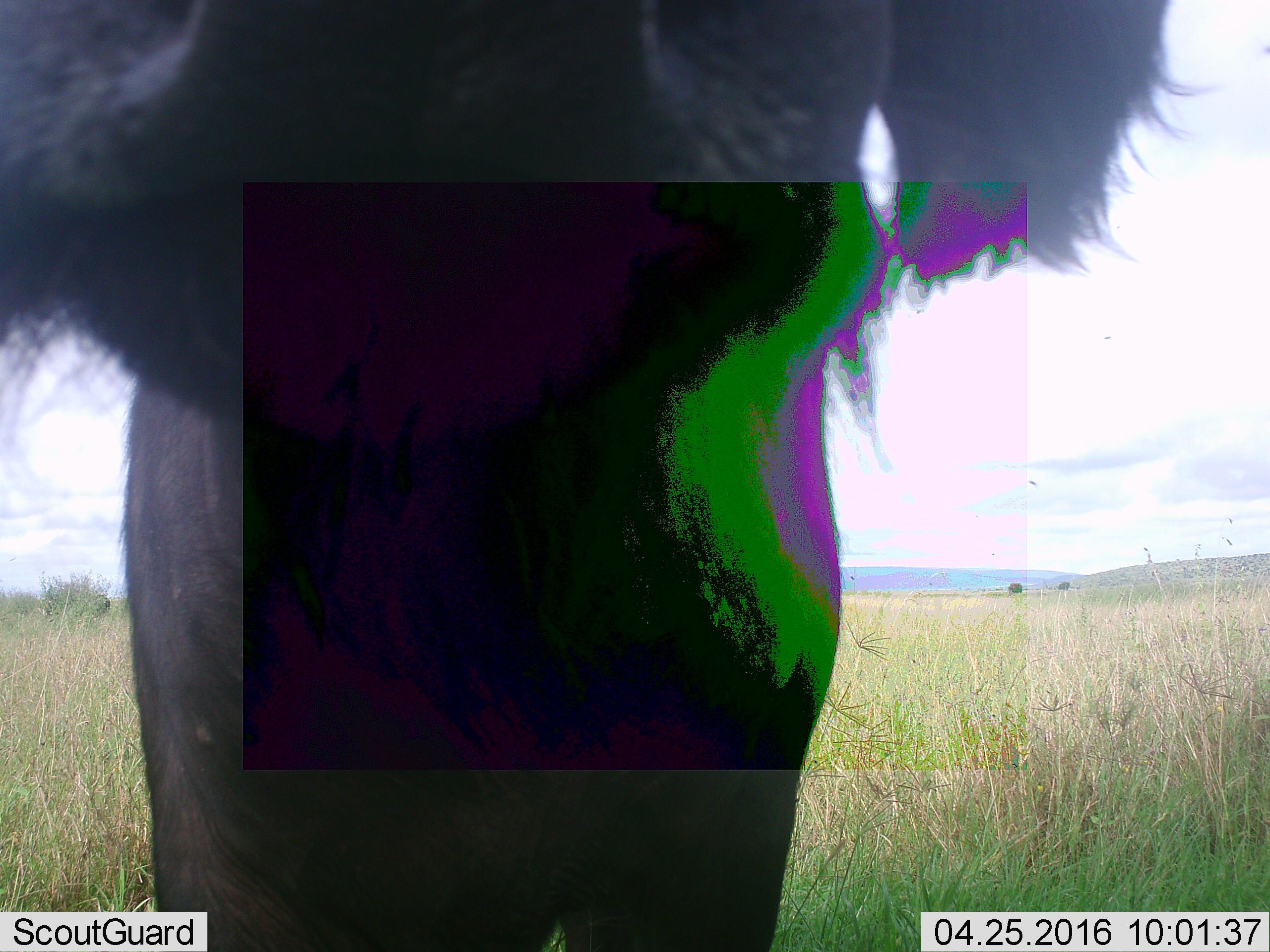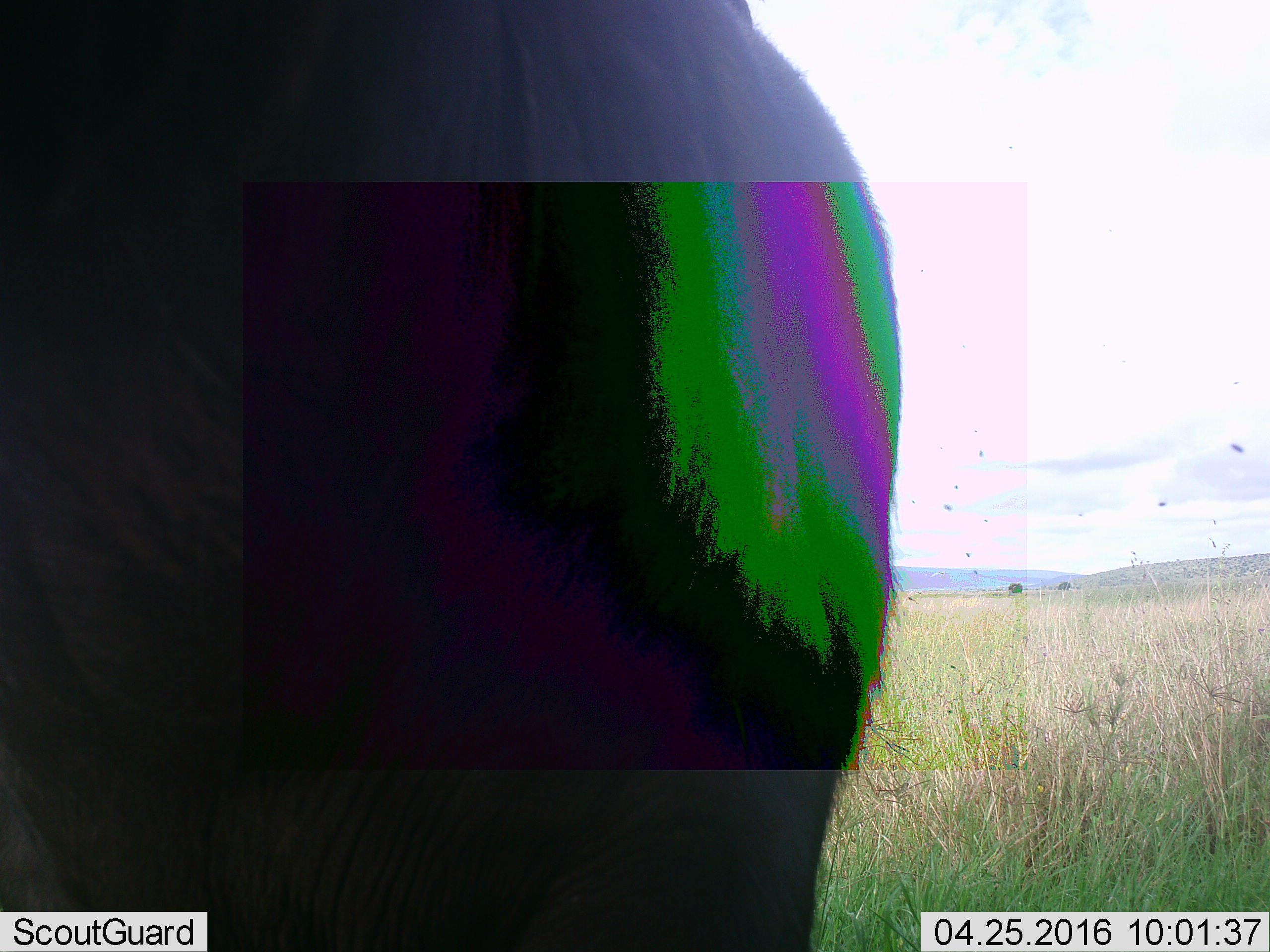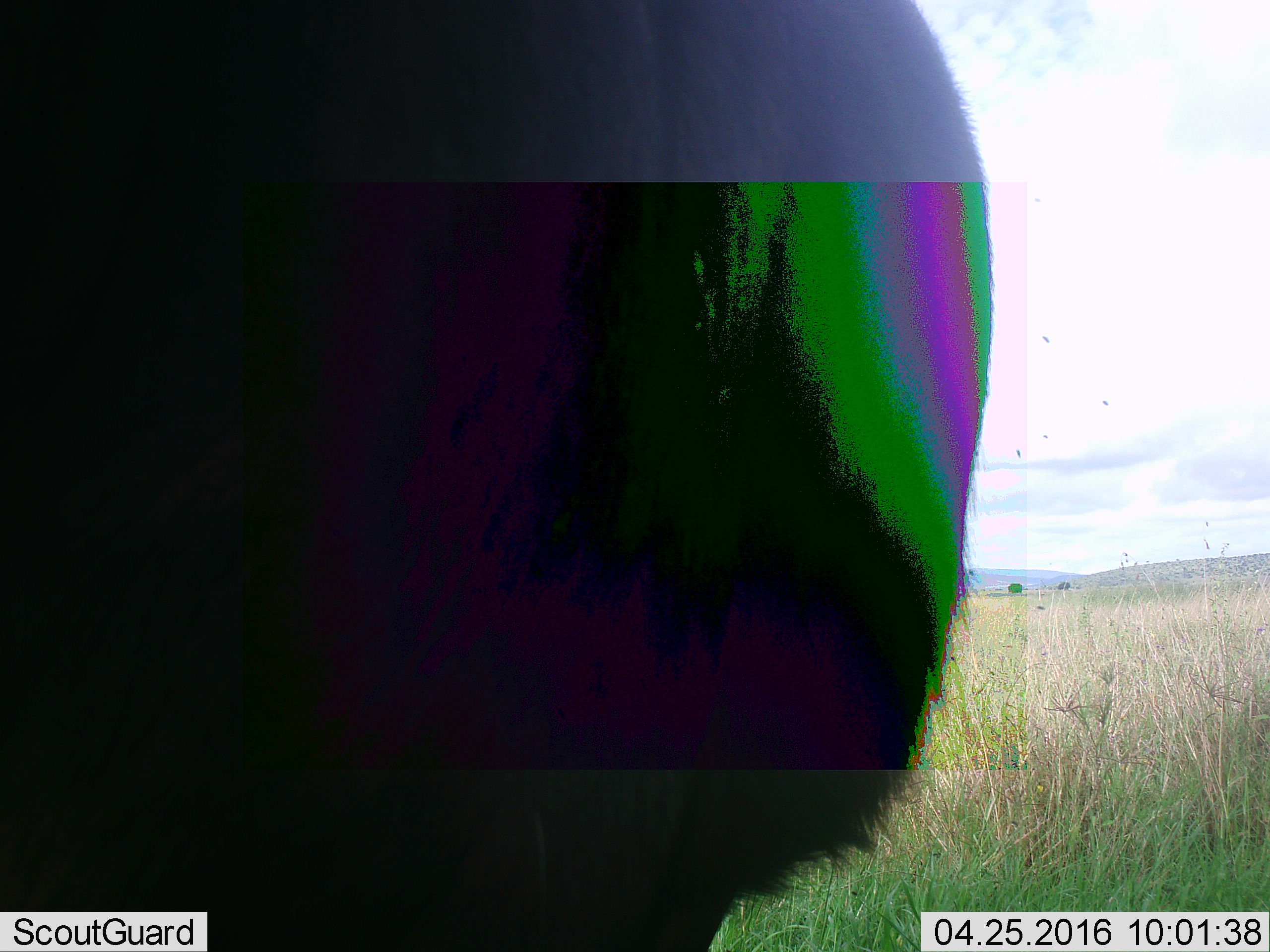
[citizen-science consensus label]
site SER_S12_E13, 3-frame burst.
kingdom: Animalia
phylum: Chordata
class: Mammalia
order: Artiodactyla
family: Bovidae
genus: Connochaetes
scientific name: Connochaetes taurinus taurinus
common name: blue wildebeest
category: wildebeestblue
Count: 1.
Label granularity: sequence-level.